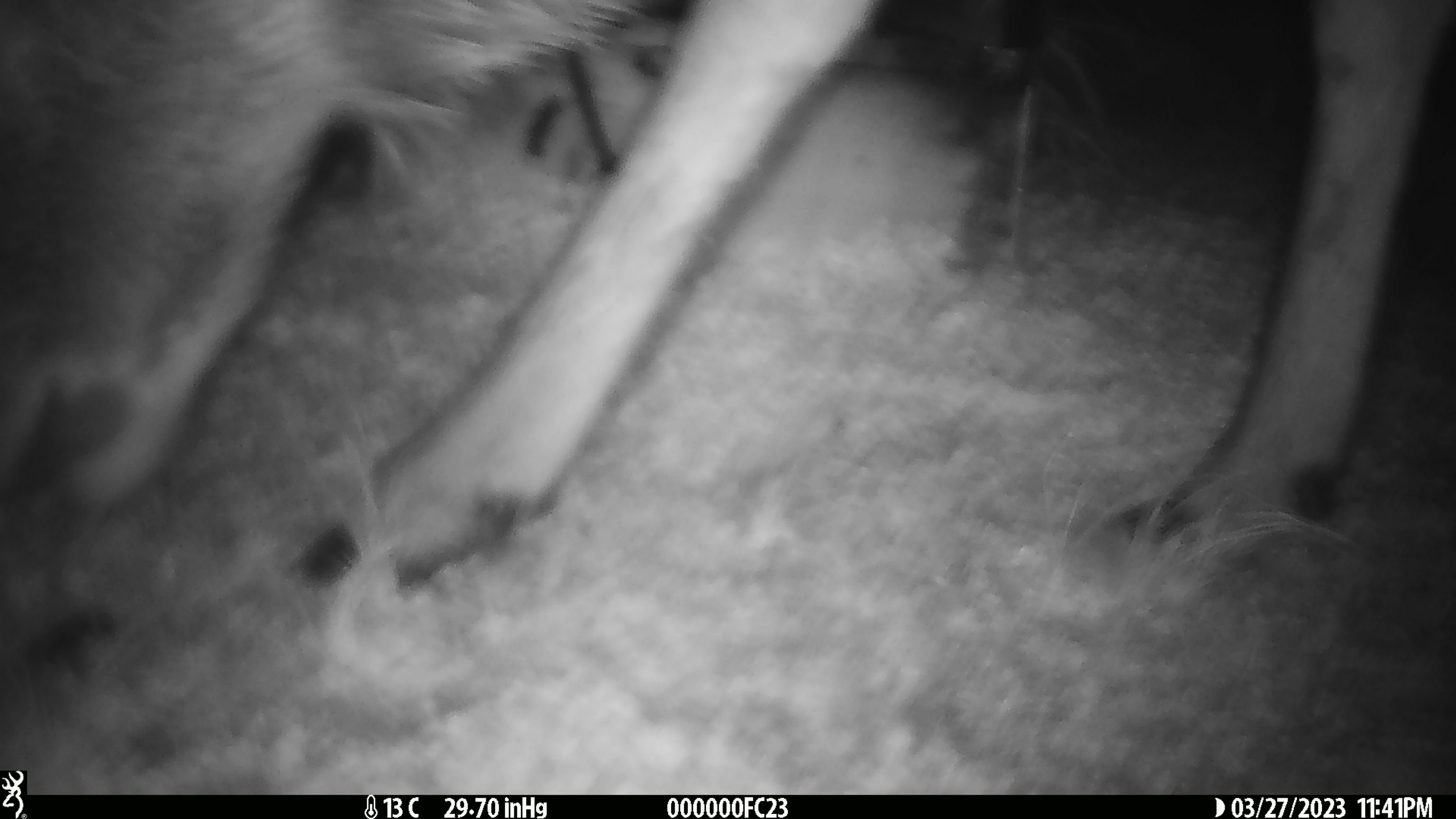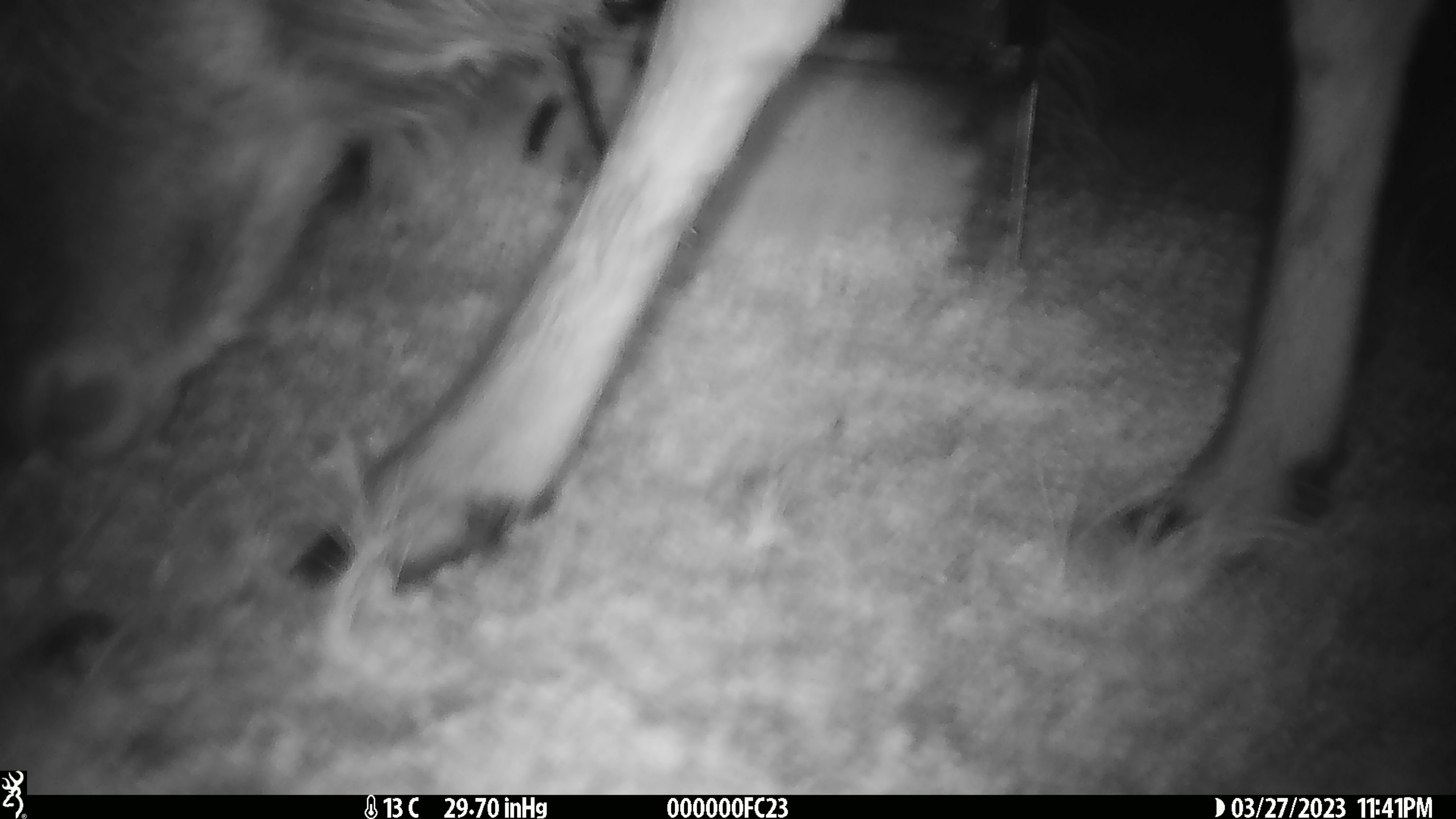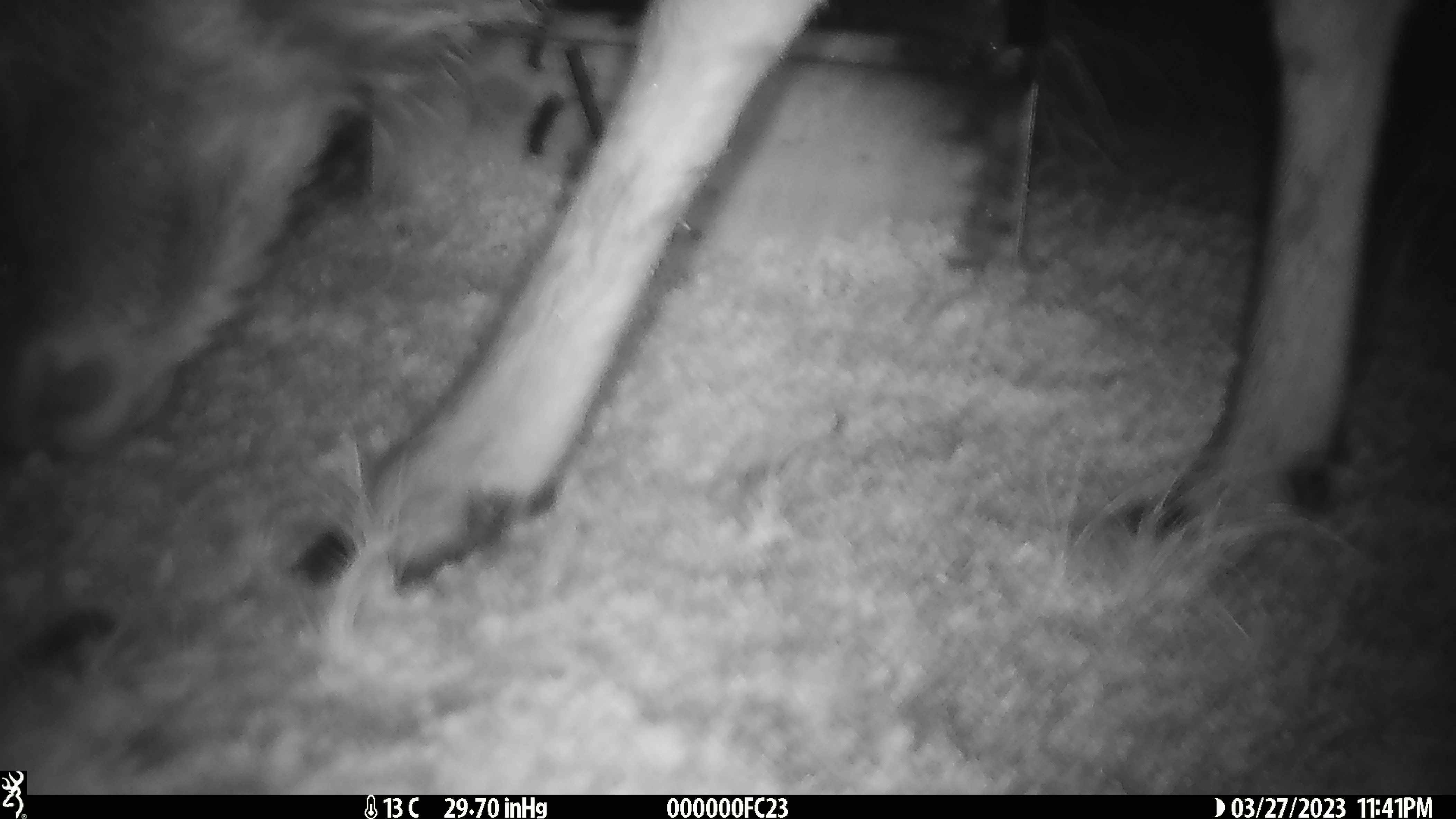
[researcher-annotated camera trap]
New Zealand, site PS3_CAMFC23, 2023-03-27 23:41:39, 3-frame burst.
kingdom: Animalia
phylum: Chordata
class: Mammalia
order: Artiodactyla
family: Cervidae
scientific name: Cervidae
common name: deer